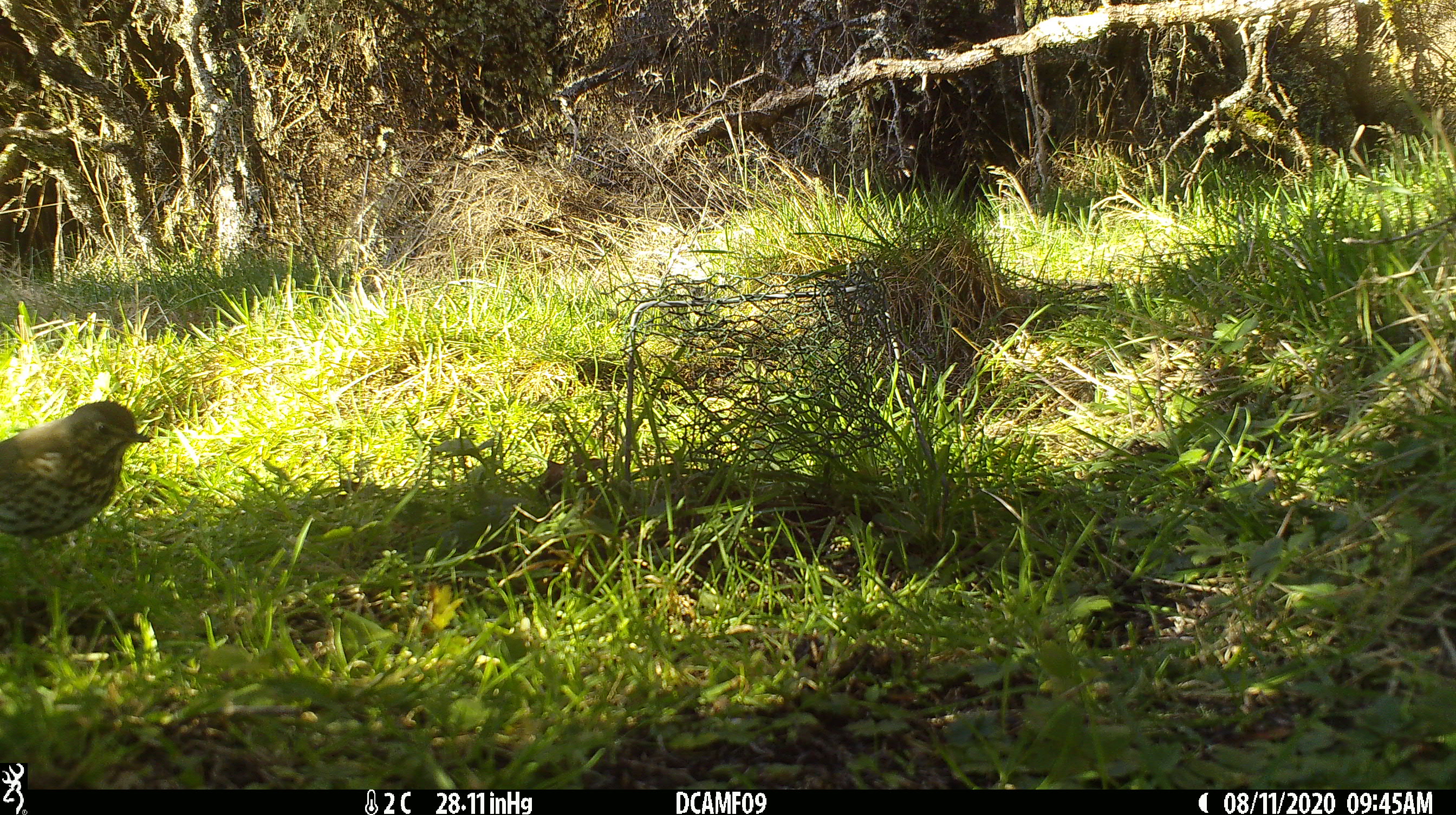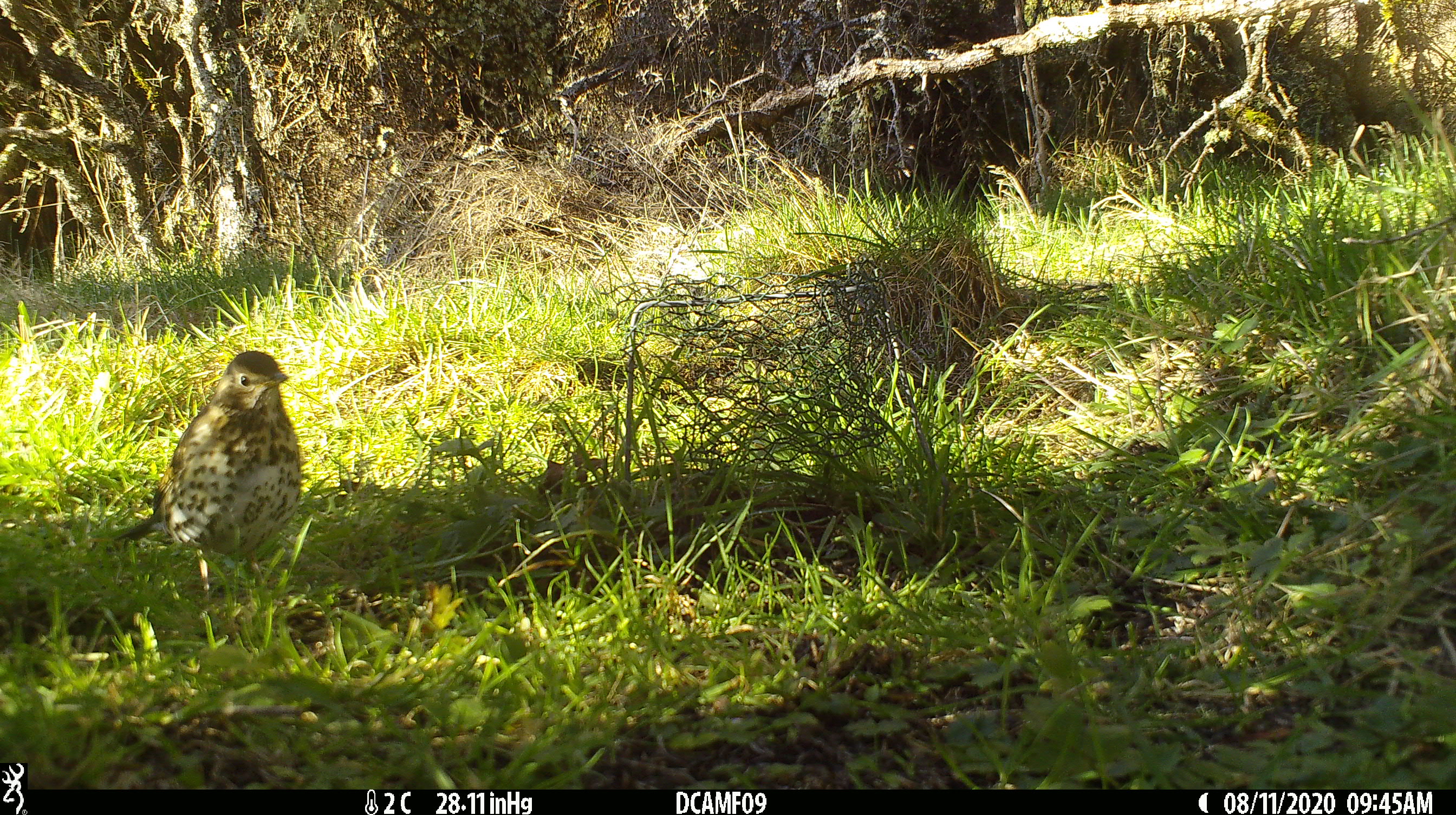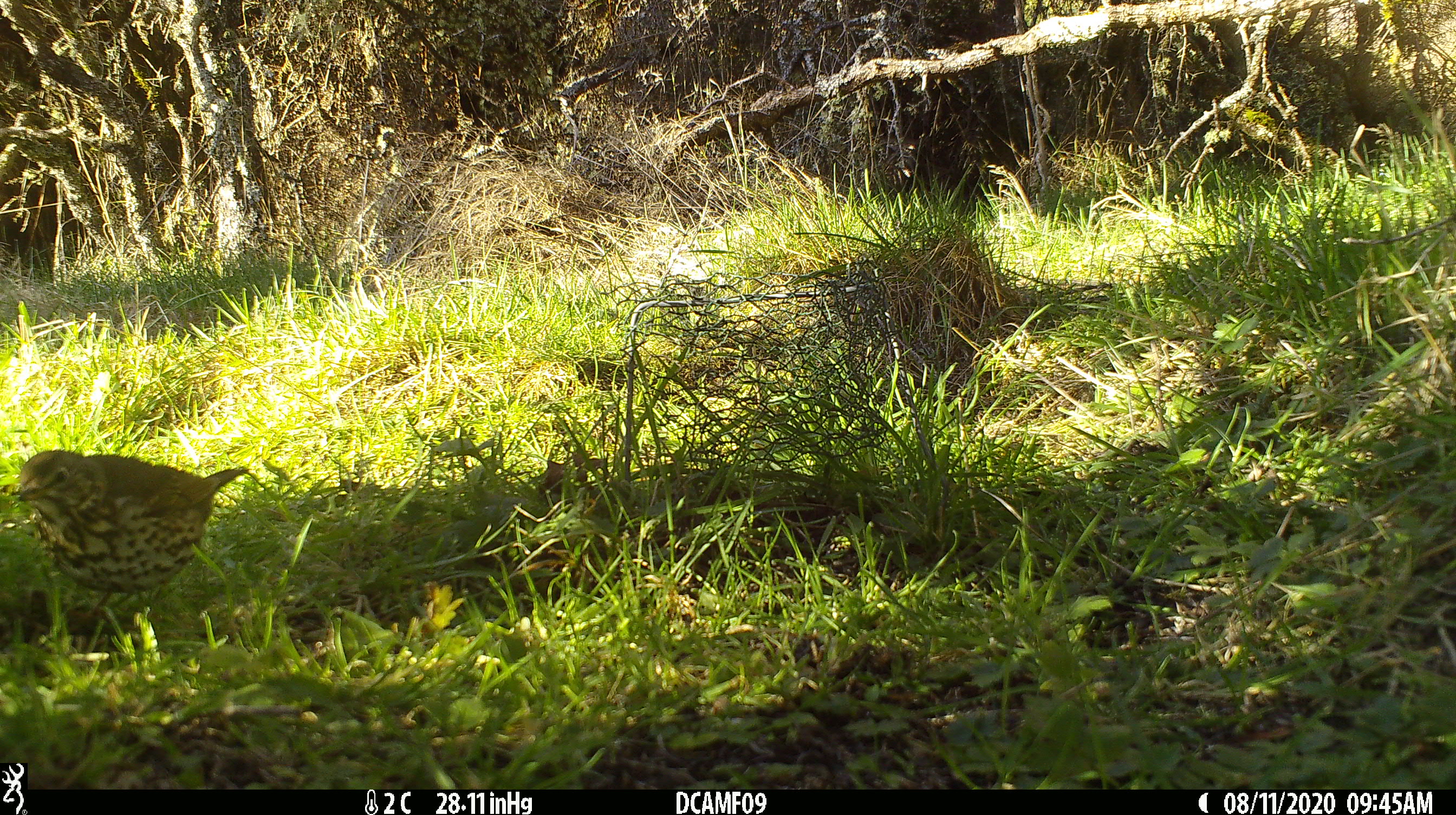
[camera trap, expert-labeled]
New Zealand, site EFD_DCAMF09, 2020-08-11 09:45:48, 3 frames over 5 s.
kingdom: Animalia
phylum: Chordata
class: Aves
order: Passeriformes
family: Turdidae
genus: Turdus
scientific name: Turdus philomelos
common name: song thrush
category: thrush